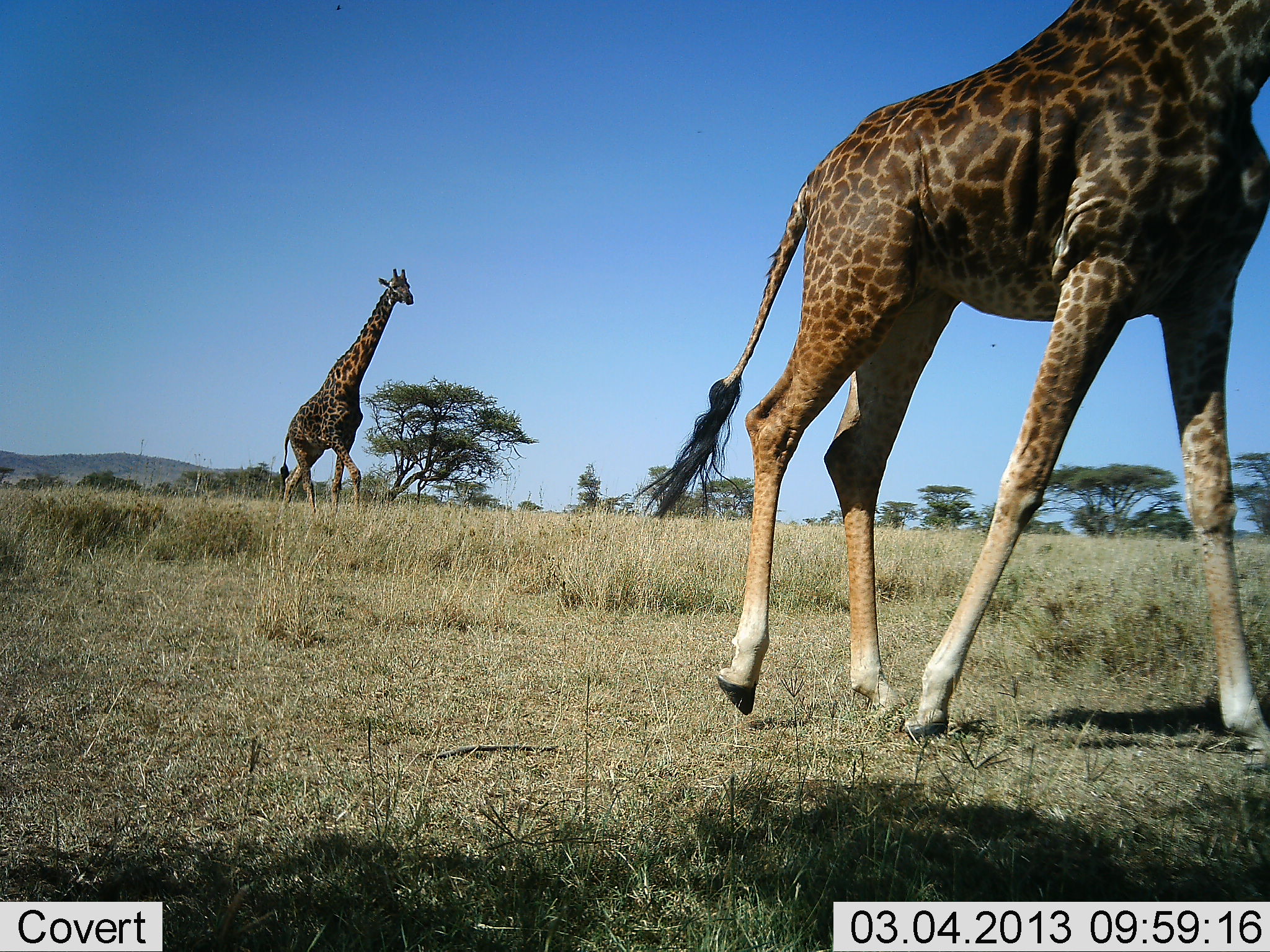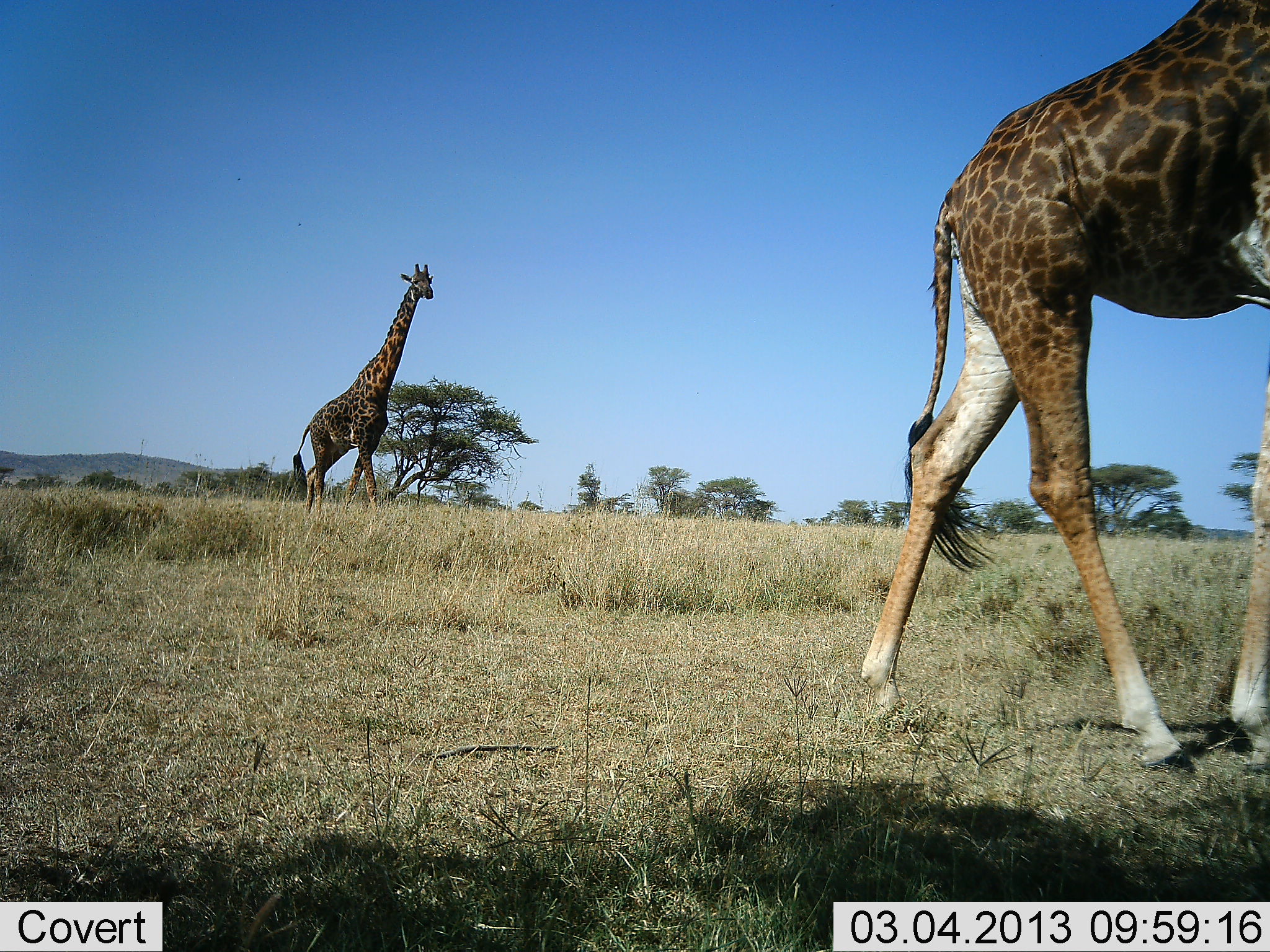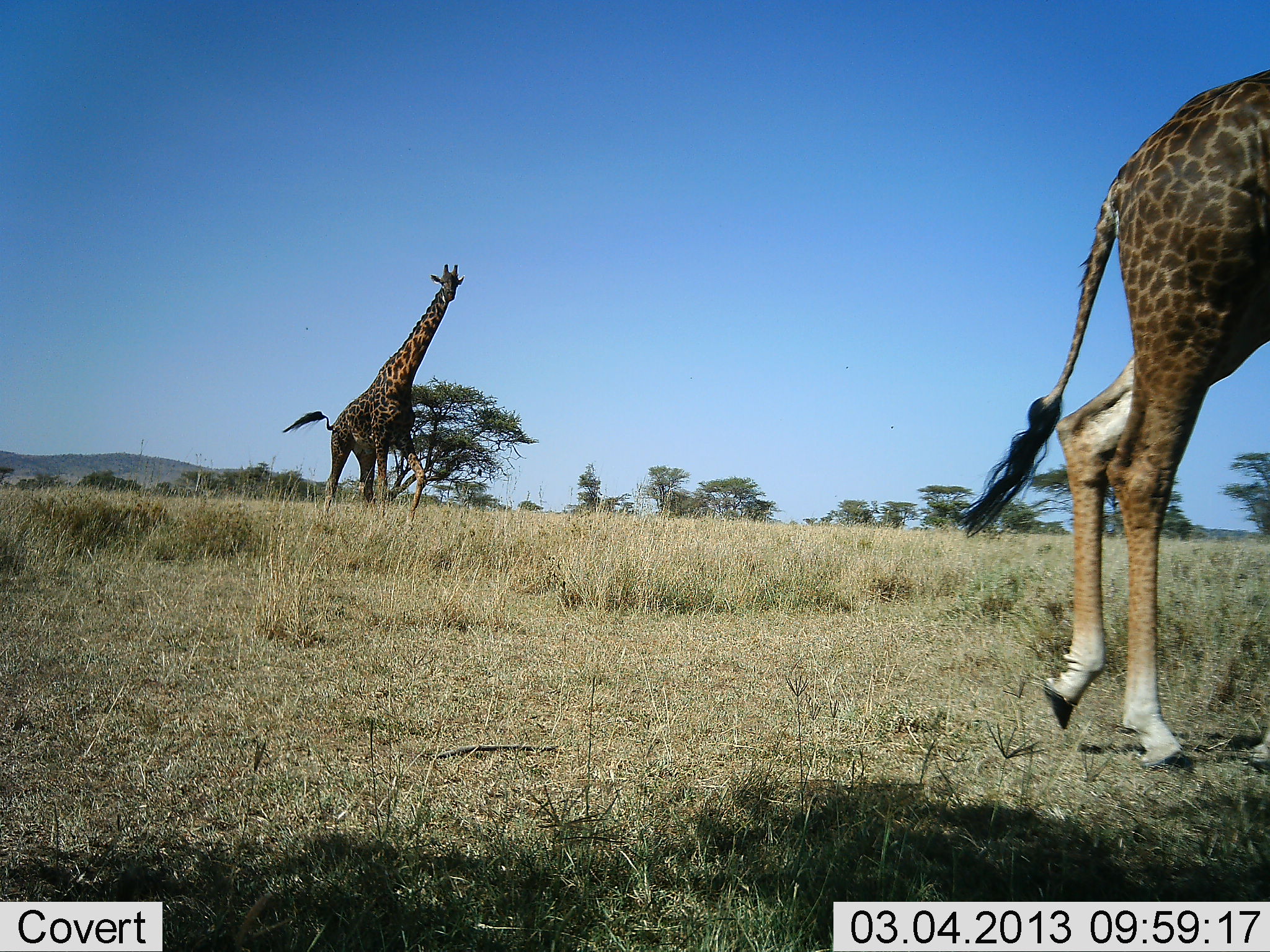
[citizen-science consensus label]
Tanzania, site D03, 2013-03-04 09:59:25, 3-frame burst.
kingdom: Animalia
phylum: Chordata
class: Mammalia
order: Artiodactyla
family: Giraffidae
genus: Giraffa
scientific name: Giraffa camelopardalis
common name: giraffe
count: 2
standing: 5%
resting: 0%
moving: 95%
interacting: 0%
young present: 0%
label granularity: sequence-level